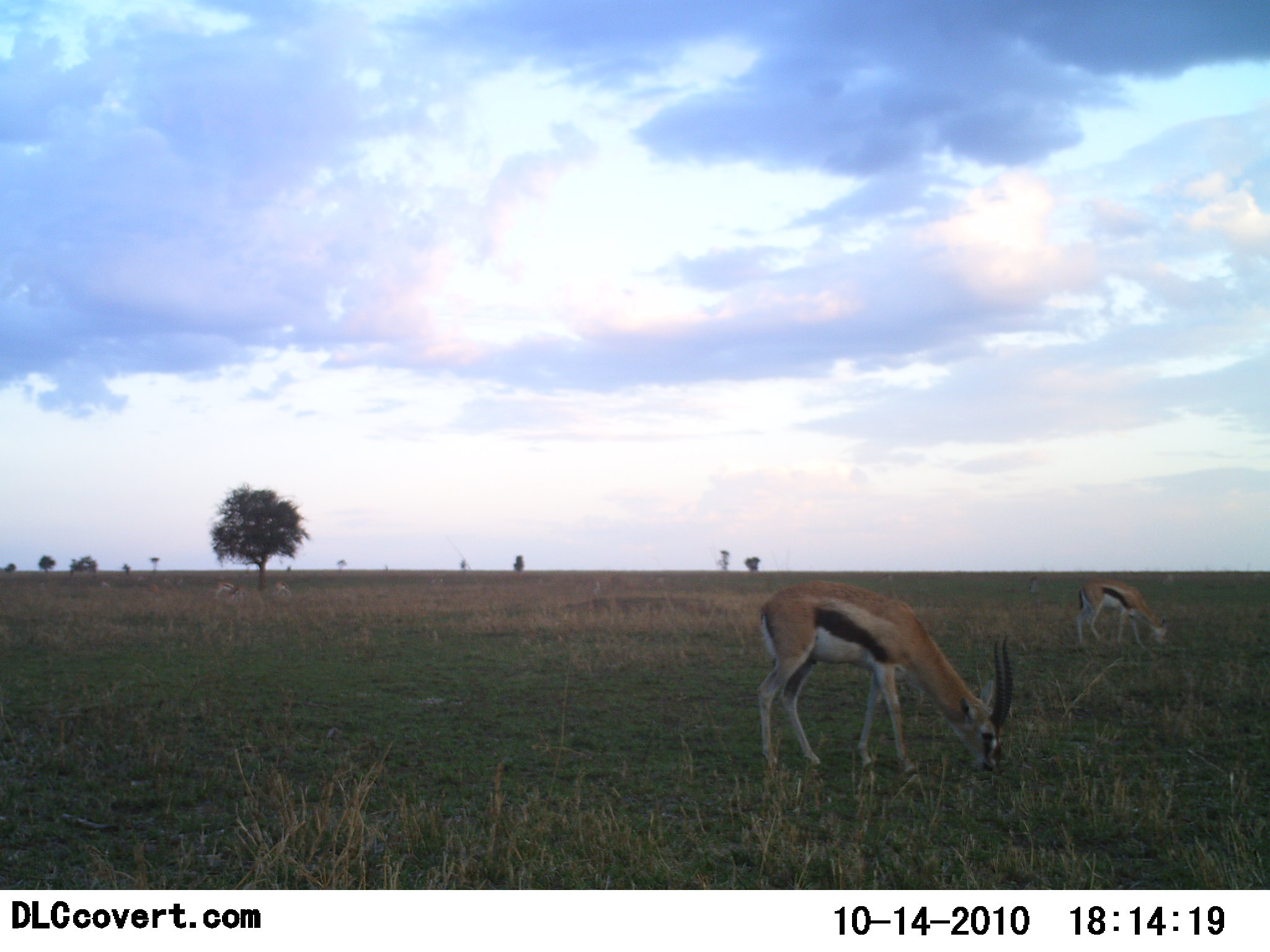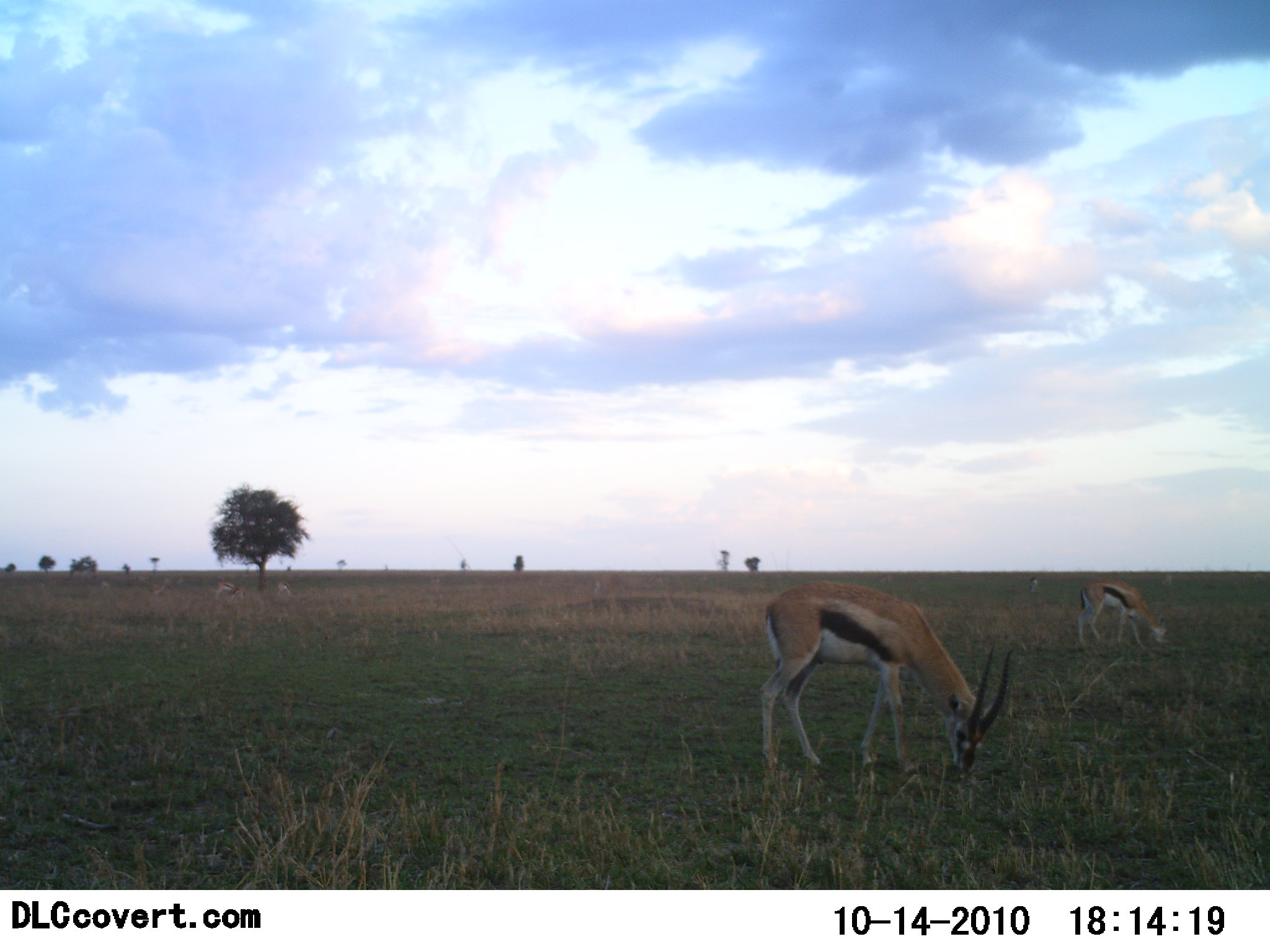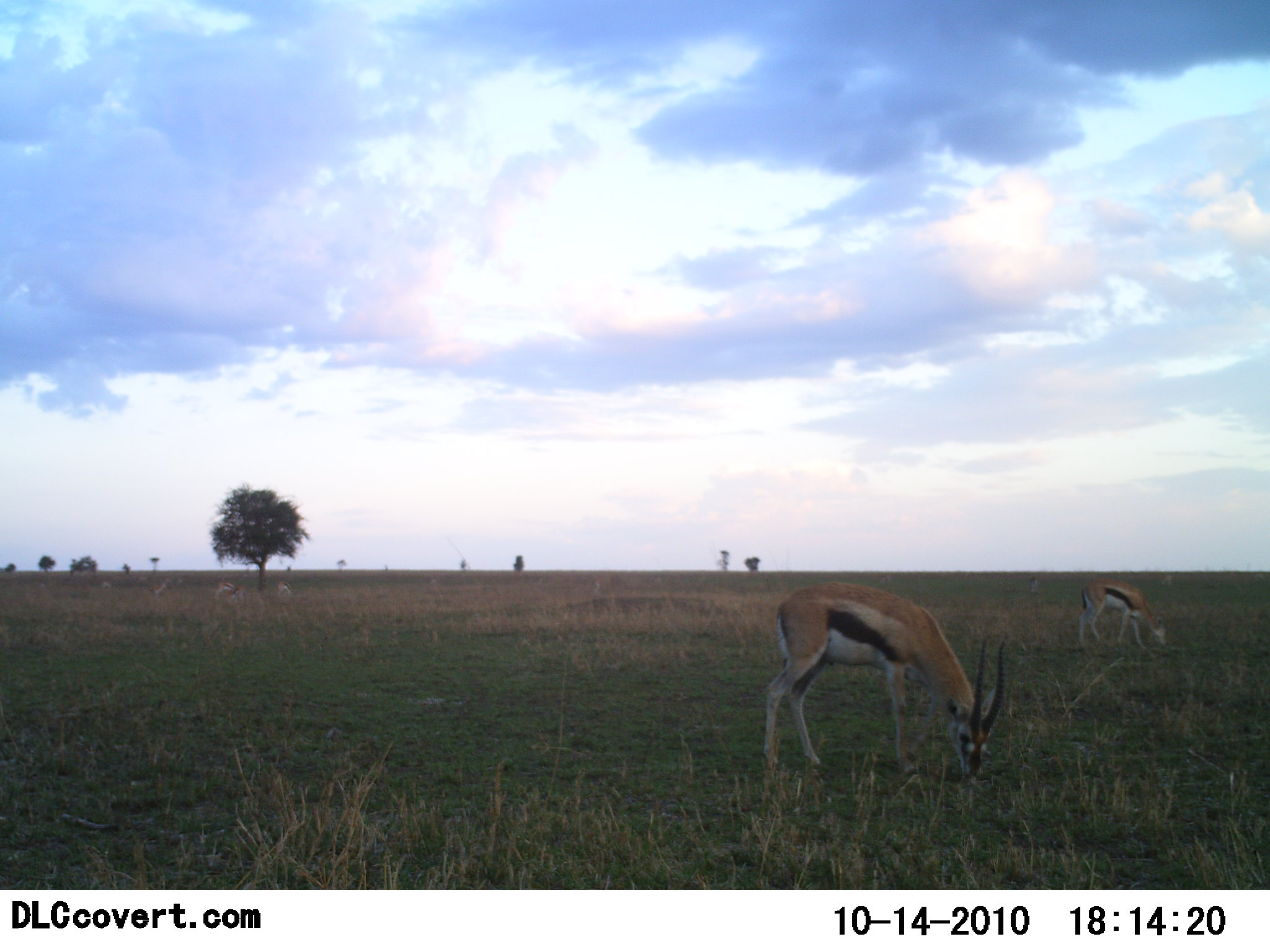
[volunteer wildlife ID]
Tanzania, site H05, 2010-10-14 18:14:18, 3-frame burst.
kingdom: Animalia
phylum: Chordata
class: Mammalia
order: Artiodactyla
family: Bovidae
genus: Eudorcas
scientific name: Eudorcas thomsonii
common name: thomson's gazelle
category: gazellethomsons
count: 2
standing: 32%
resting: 0%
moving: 0%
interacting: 0%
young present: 0%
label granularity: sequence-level